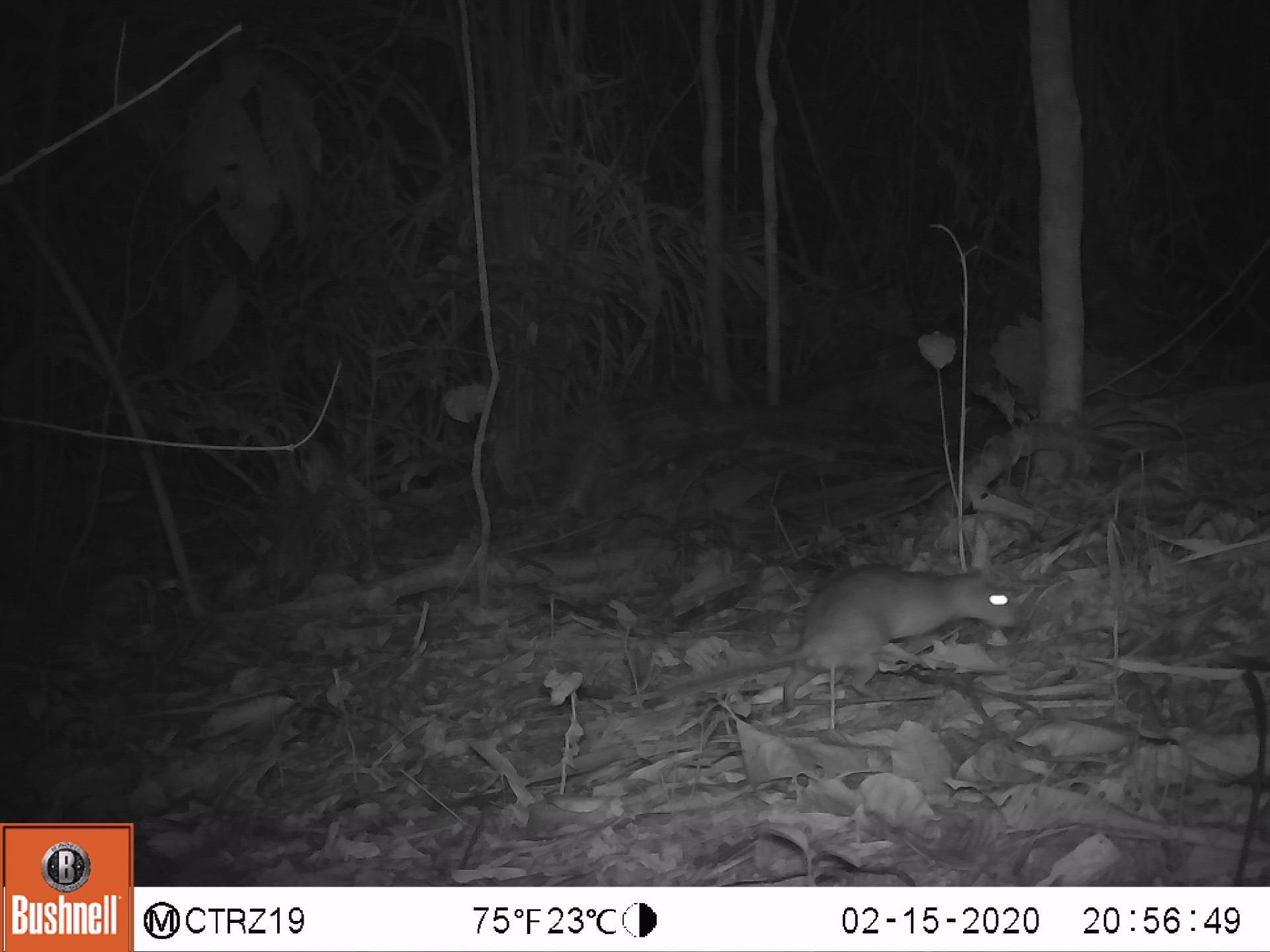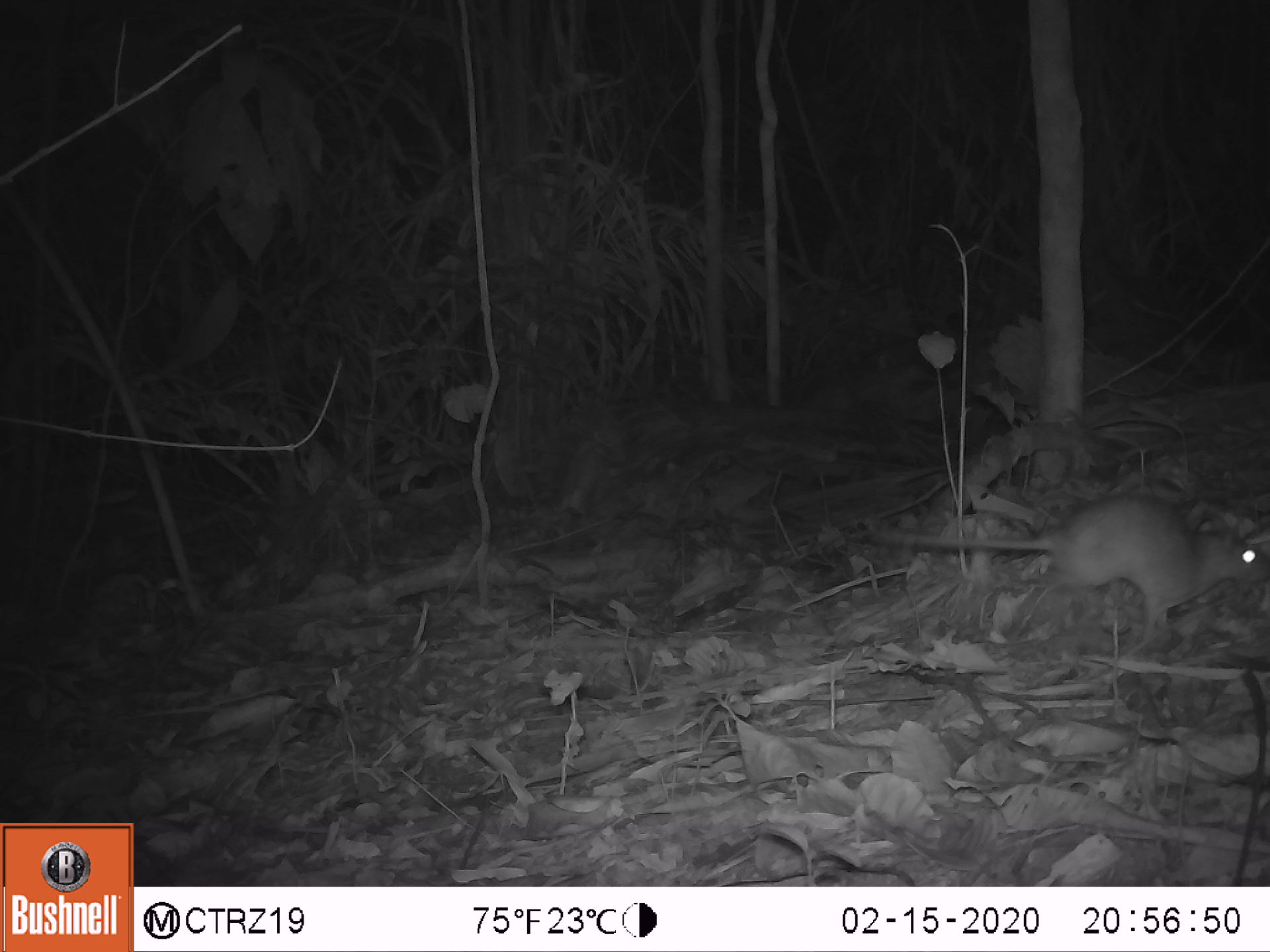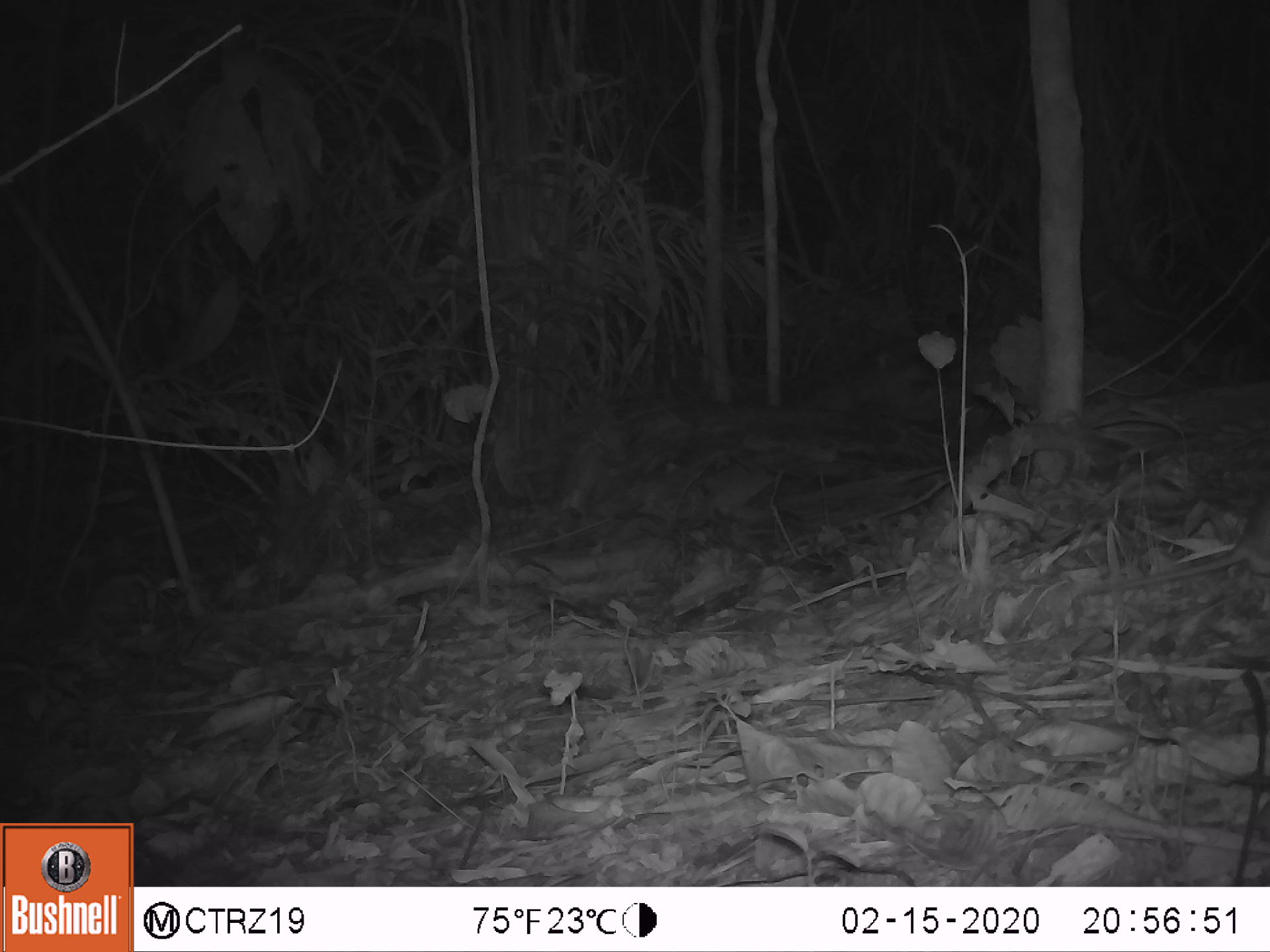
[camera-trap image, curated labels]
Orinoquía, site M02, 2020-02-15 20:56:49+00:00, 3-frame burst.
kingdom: Animalia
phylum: Chordata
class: Mammalia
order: Rodentia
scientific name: Rodentia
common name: rodent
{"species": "rodent (Rodentia)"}